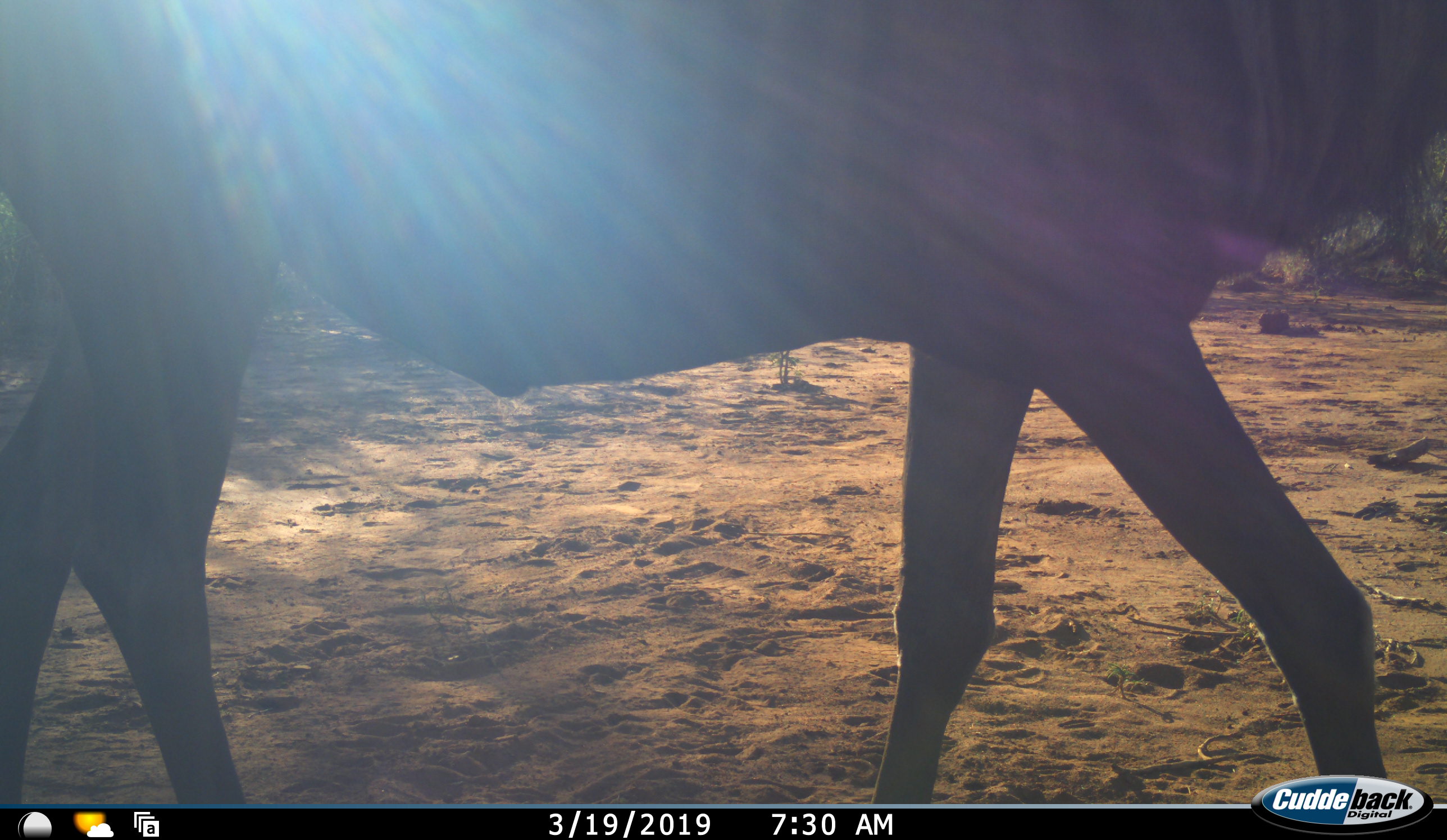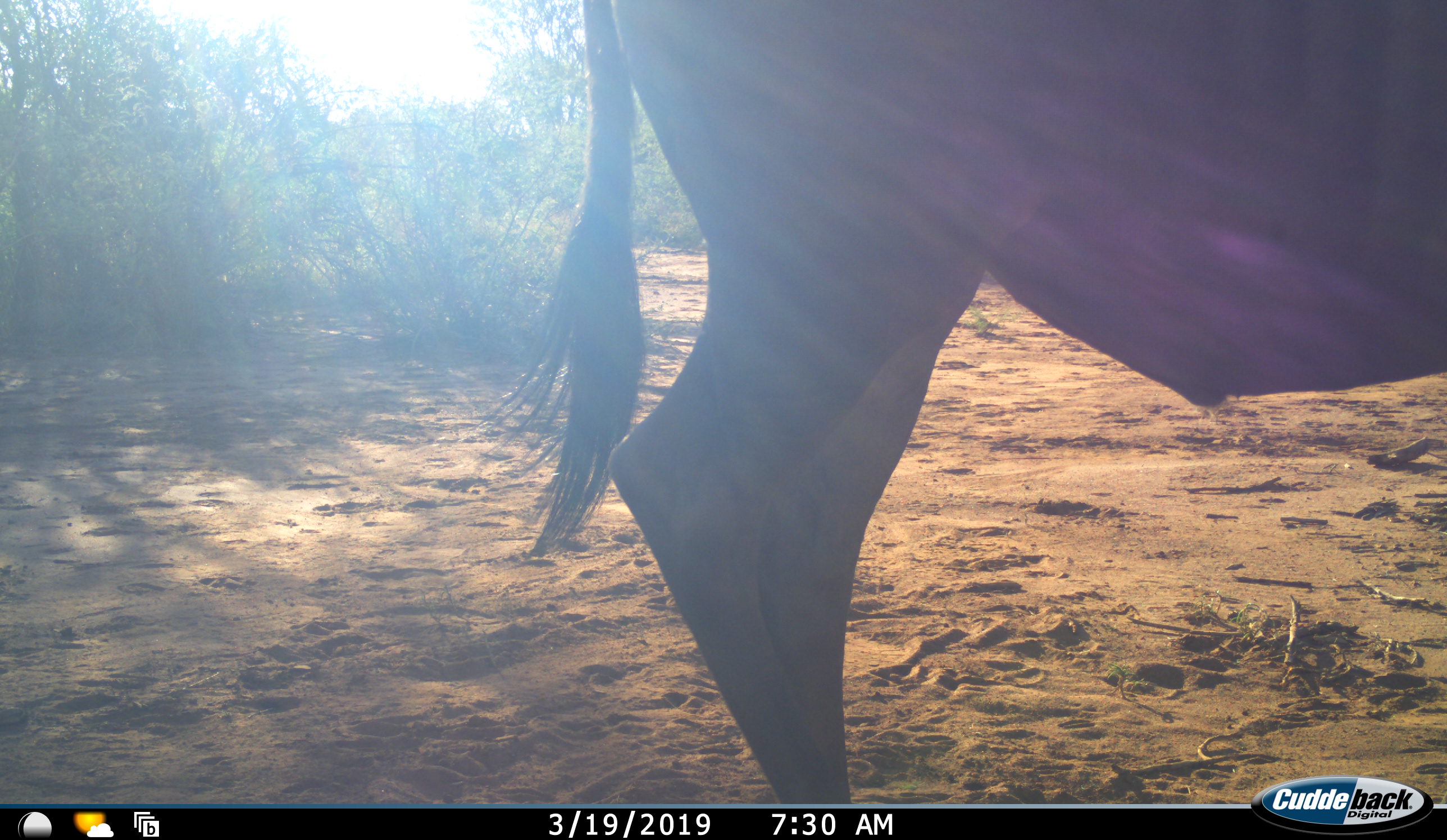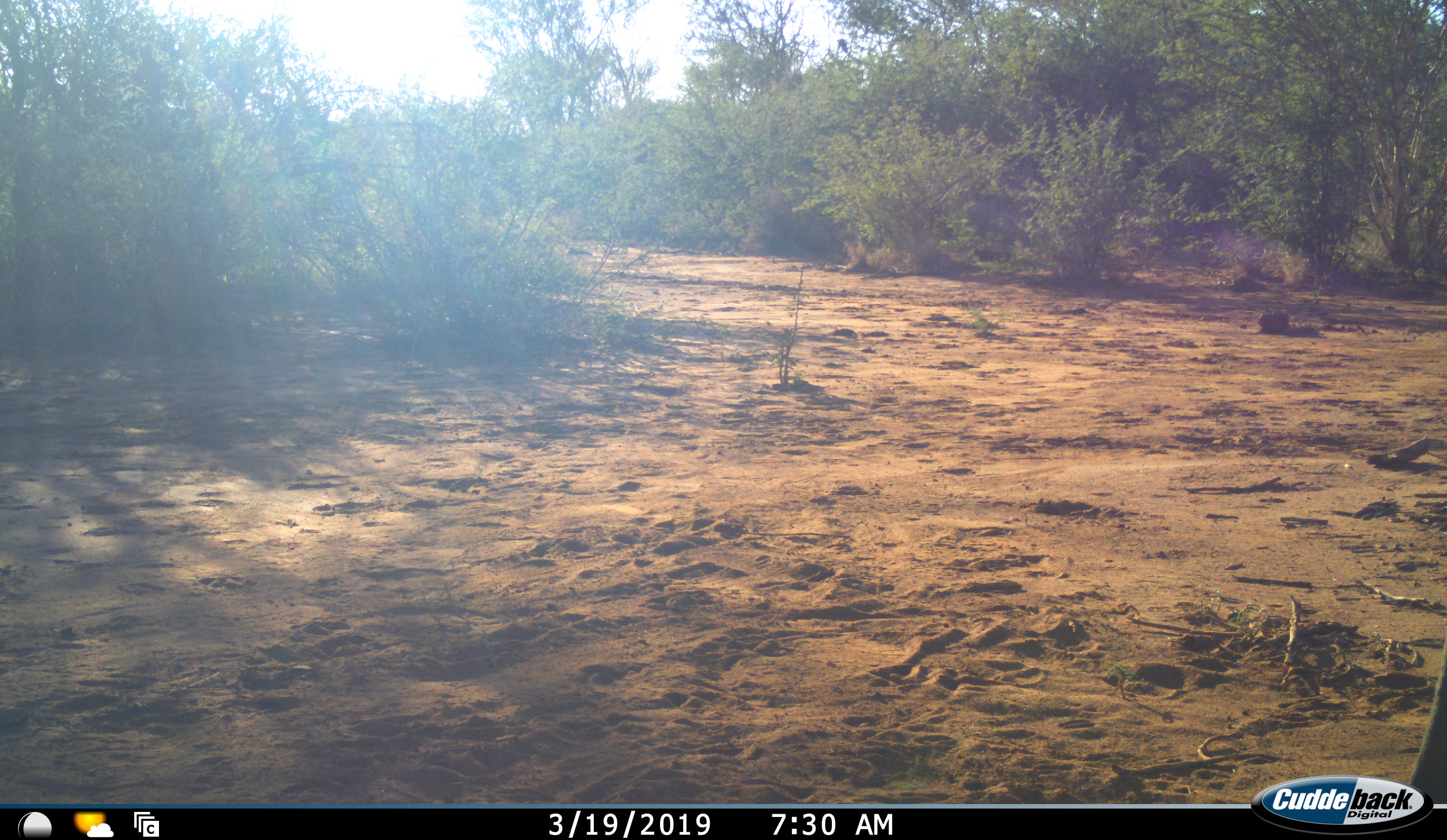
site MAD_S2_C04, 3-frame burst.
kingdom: Animalia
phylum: Chordata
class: Mammalia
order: Artiodactyla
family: Bovidae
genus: Connochaetes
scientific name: Connochaetes taurinus taurinus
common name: blue wildebeest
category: wildebeestblue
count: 1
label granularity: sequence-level